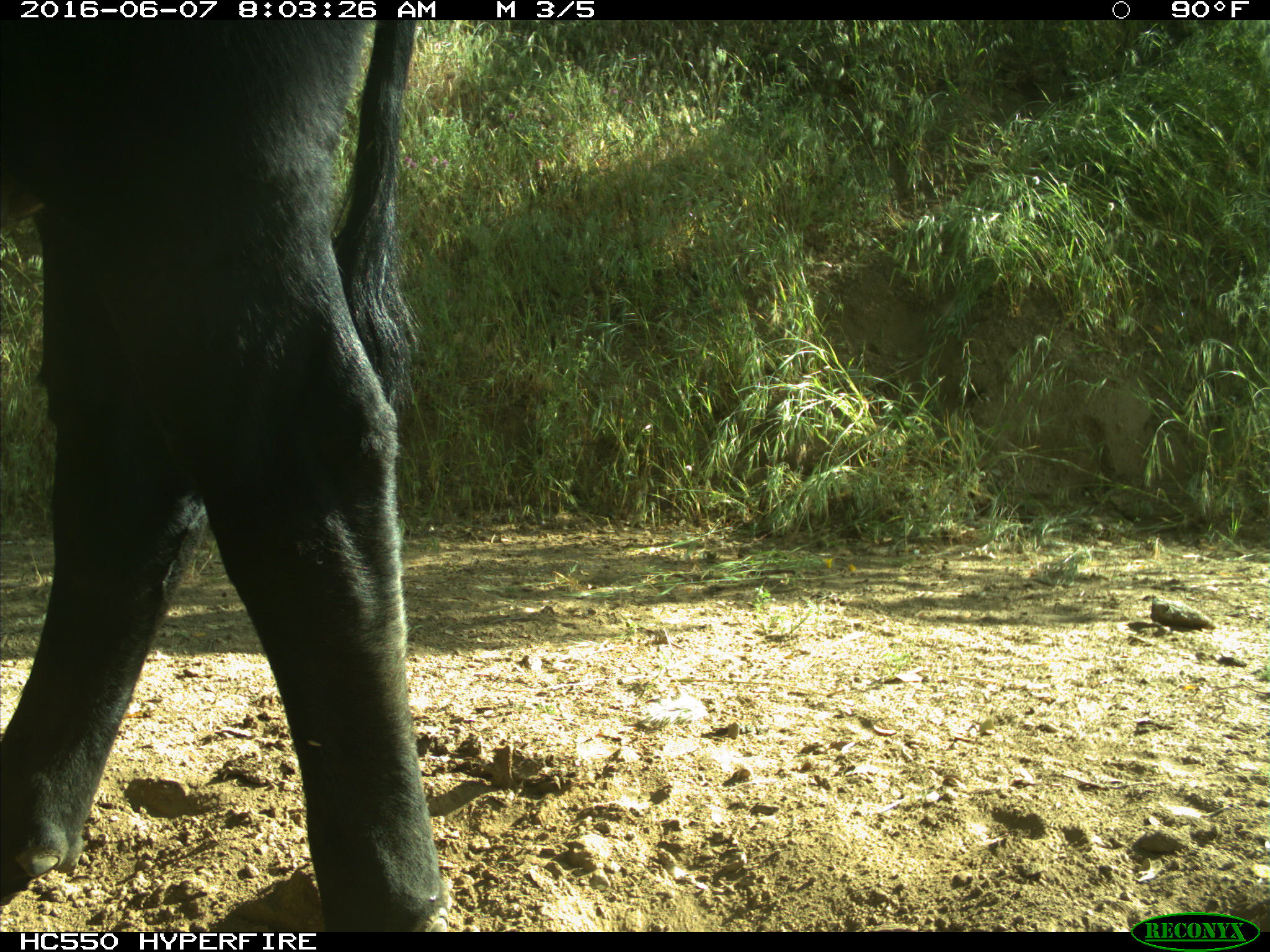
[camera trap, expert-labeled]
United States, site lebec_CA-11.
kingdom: Animalia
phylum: Chordata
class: Mammalia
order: Artiodactyla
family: Bovidae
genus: Bos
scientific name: Bos taurus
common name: domestic cow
Bos taurus (domestic cow).